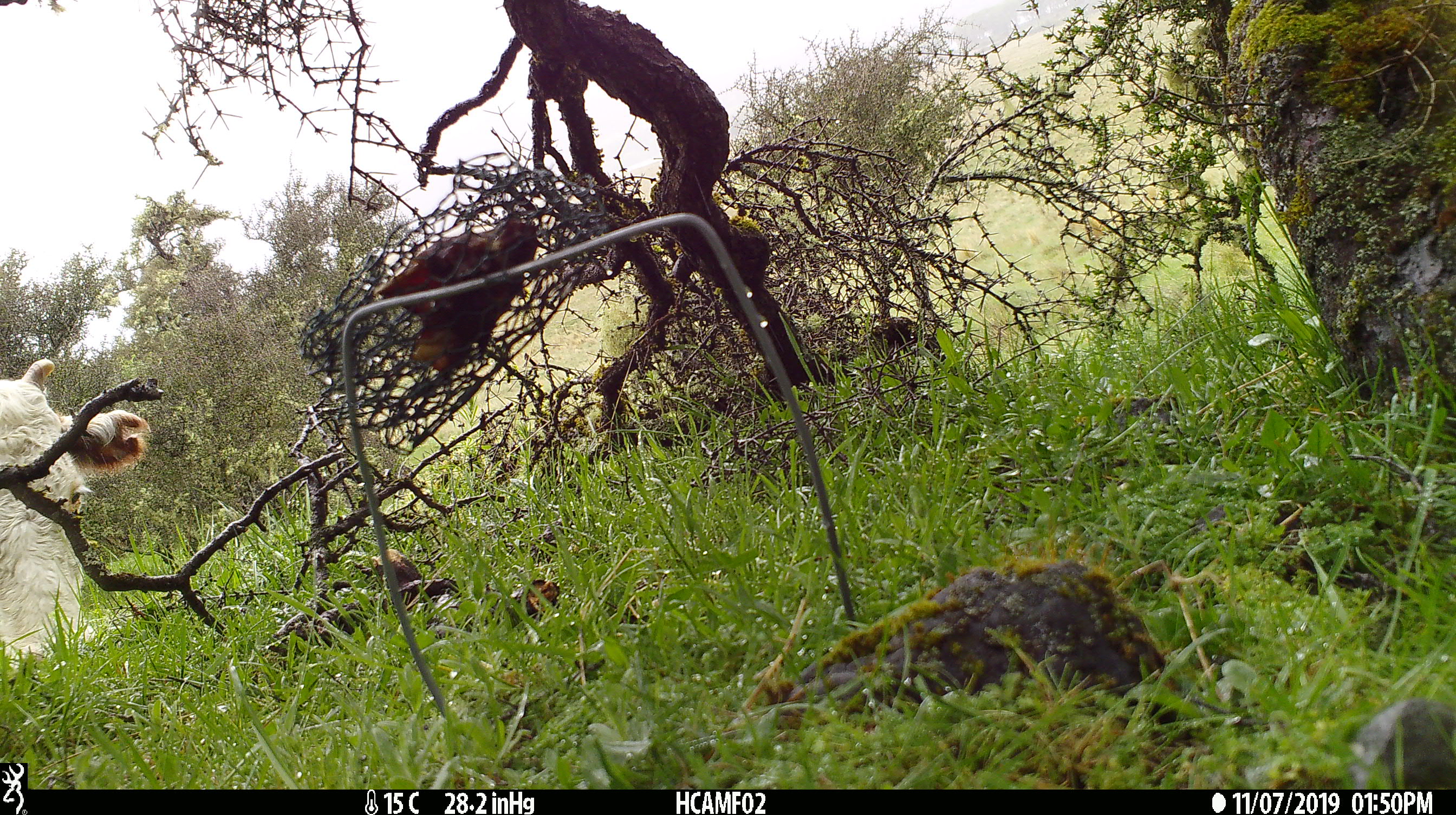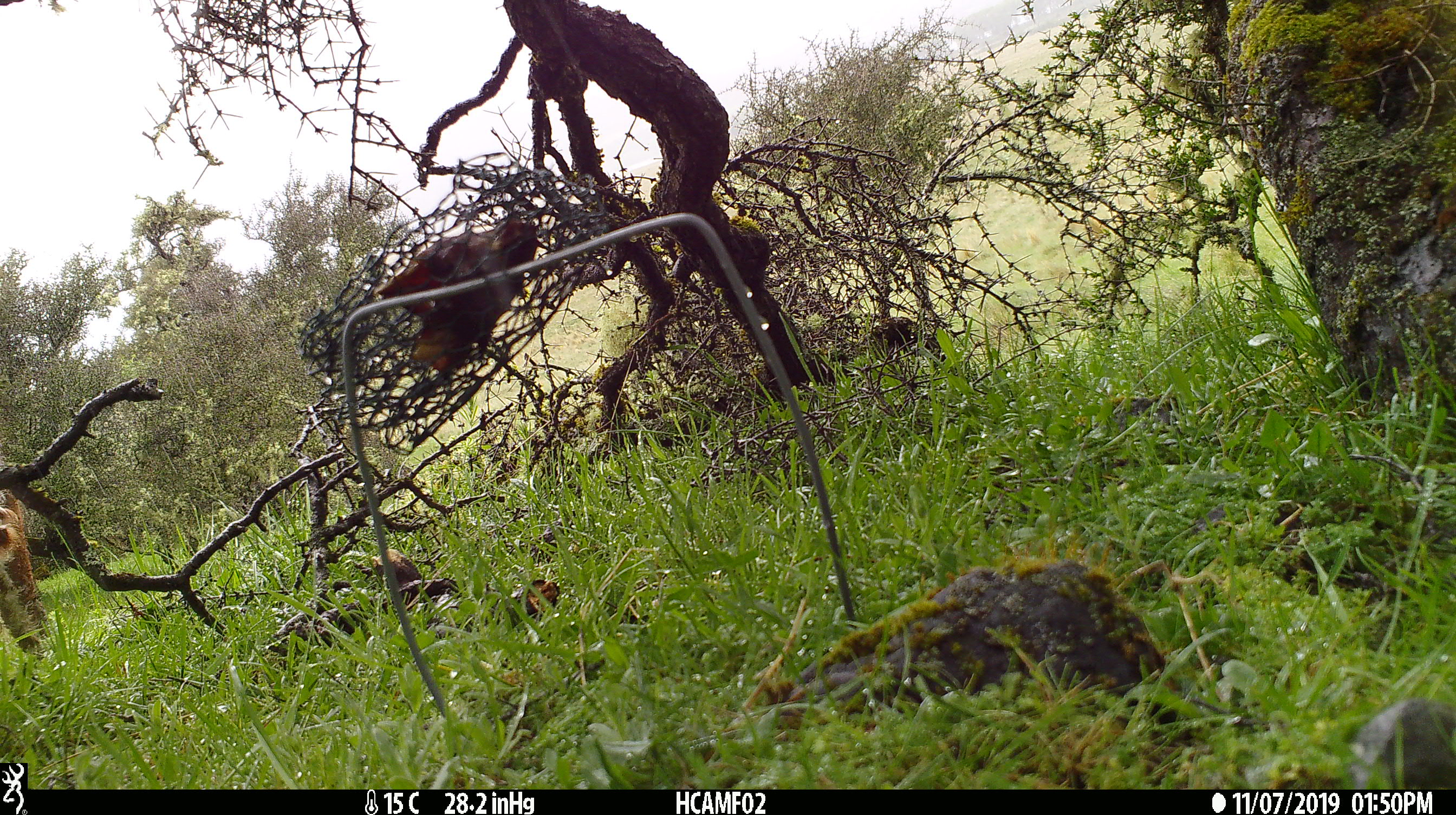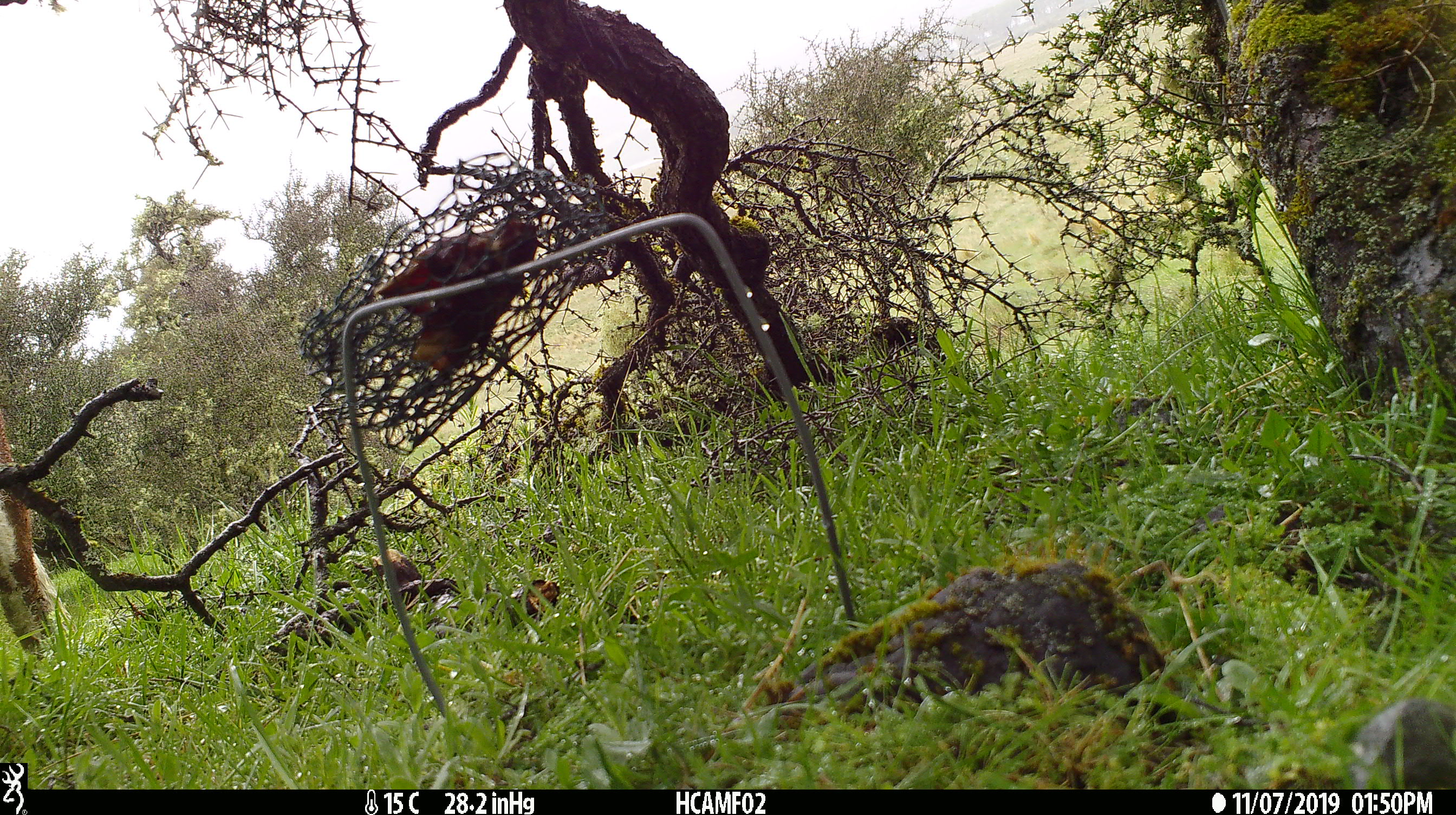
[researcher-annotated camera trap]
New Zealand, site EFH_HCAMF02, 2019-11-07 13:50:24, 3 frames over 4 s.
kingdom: Animalia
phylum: Chordata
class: Mammalia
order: Artiodactyla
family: Bovidae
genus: Bos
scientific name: Bos taurus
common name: domestic cow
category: cow